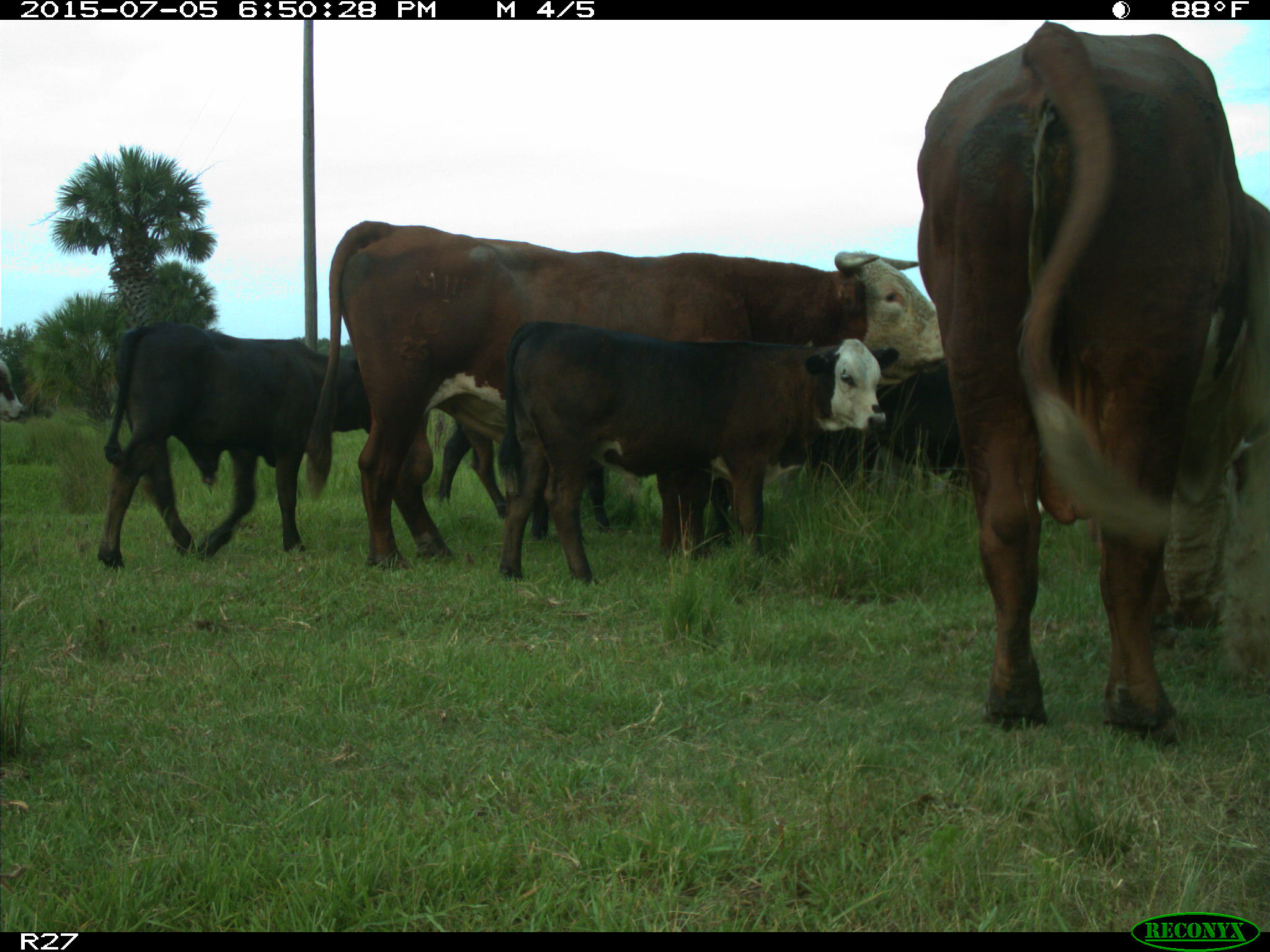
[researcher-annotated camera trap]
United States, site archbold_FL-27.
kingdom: Animalia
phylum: Chordata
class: Mammalia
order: Artiodactyla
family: Bovidae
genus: Bos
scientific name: Bos taurus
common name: domestic cow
Bos taurus (domestic cow).